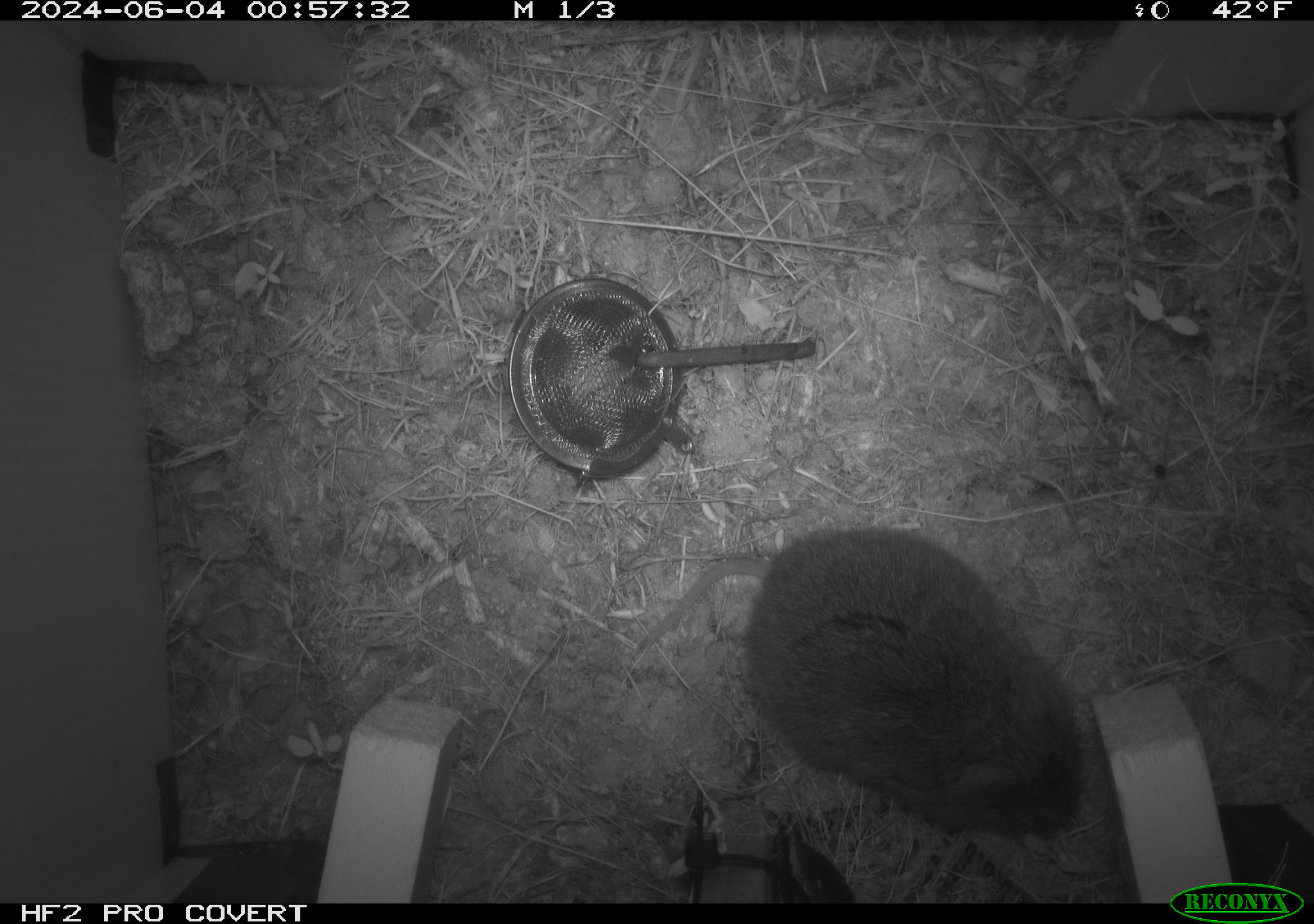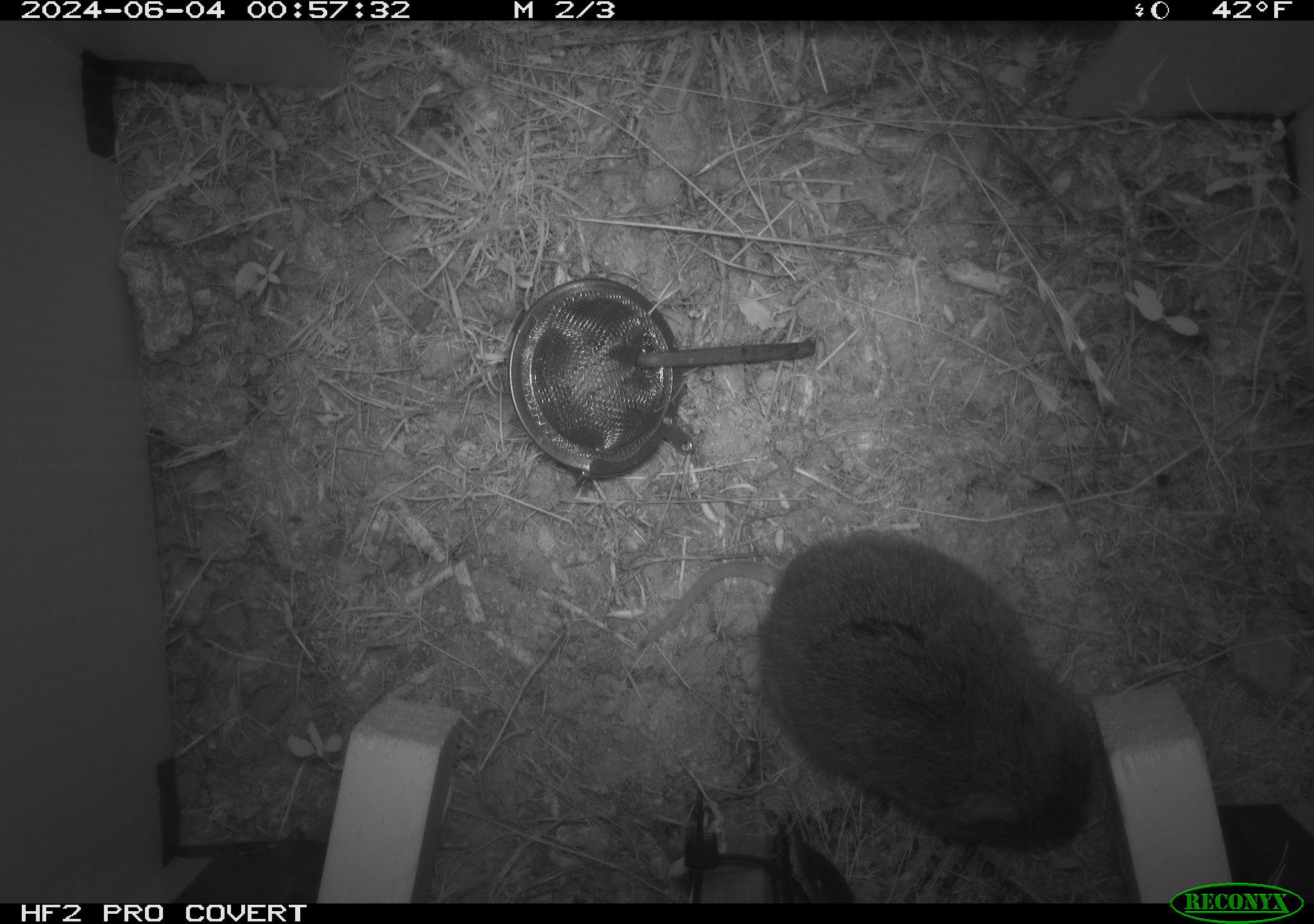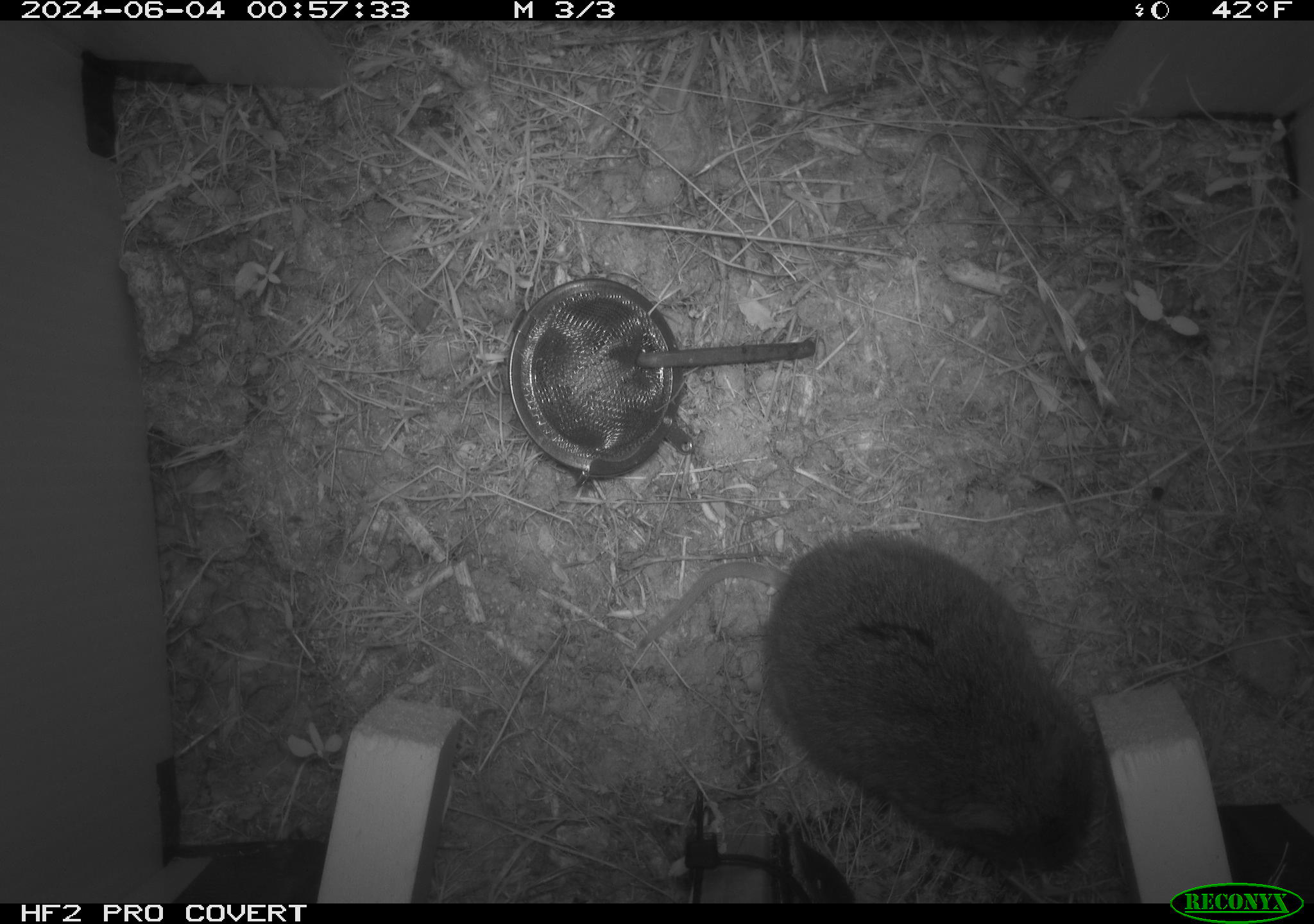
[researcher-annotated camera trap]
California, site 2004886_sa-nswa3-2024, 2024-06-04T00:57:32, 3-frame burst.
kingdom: Animalia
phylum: Chordata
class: Mammalia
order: Rodentia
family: Cricetidae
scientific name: Arvicolinae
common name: voles, lemmings, and muskrats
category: arvicolinae subfamily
Arvicolinae subfamily (voles, lemmings, and muskrats) (Arvicolinae).